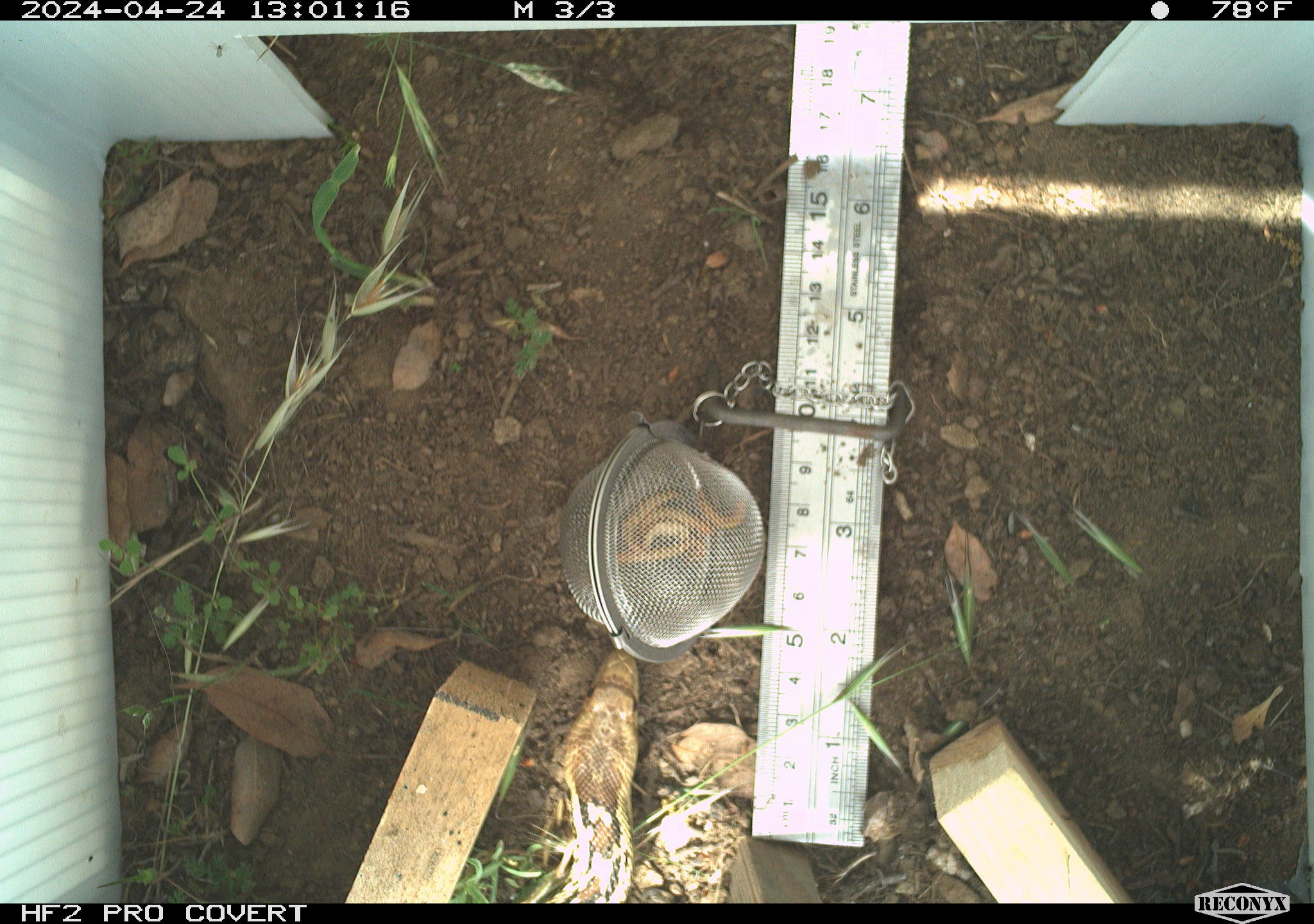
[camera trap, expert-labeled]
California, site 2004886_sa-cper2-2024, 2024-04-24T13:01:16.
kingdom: Animalia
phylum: Chordata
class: Reptilia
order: Squamata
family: Colubridae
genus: Pituophis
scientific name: Pituophis catenifer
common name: gophersnake